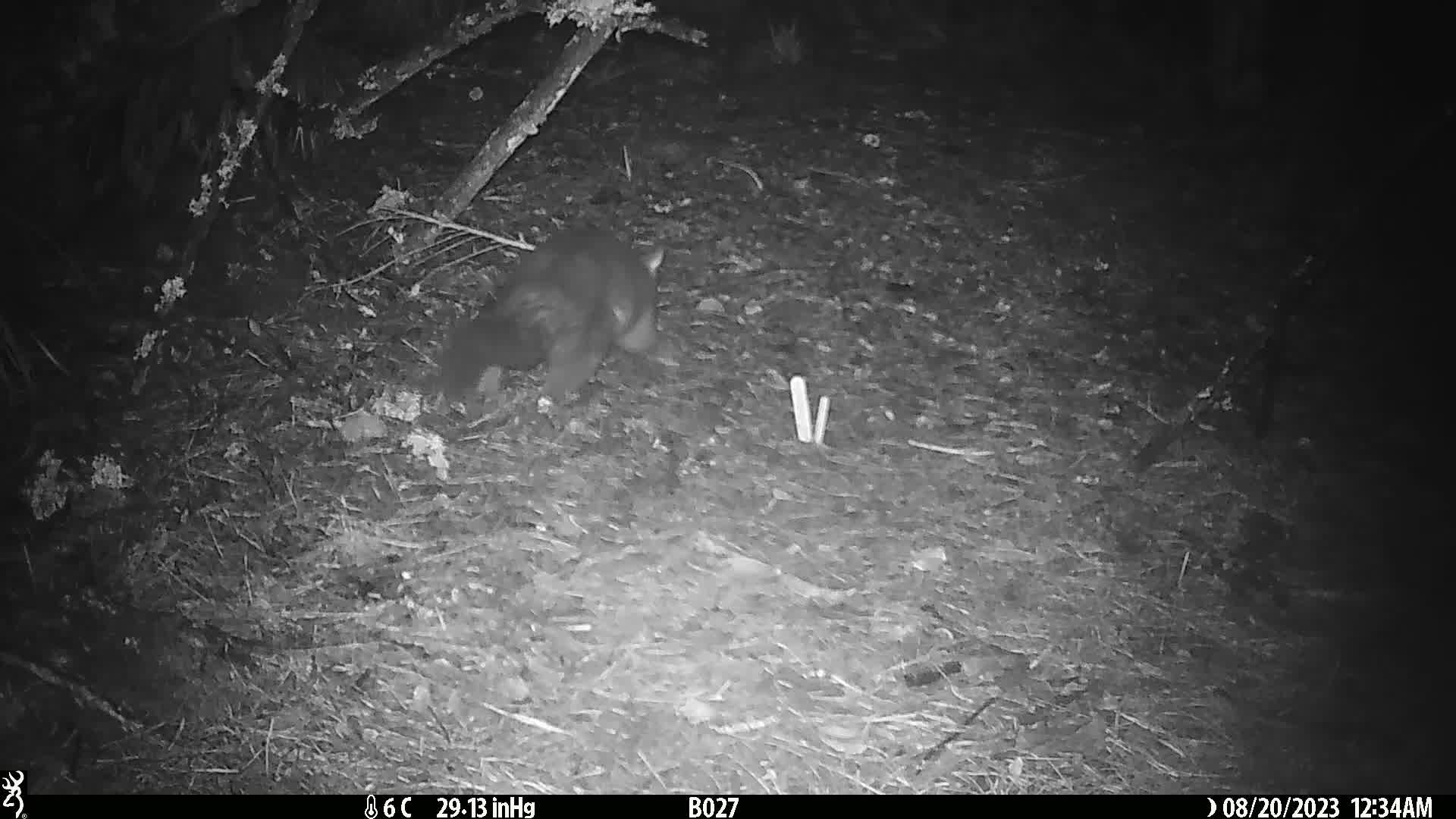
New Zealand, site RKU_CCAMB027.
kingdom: Animalia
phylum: Chordata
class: Mammalia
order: Diprotodontia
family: Phalangeridae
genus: Trichosurus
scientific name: Trichosurus vulpecula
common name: common brushtail possum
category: possum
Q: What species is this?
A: Possum (common brushtail possum) (Trichosurus vulpecula).